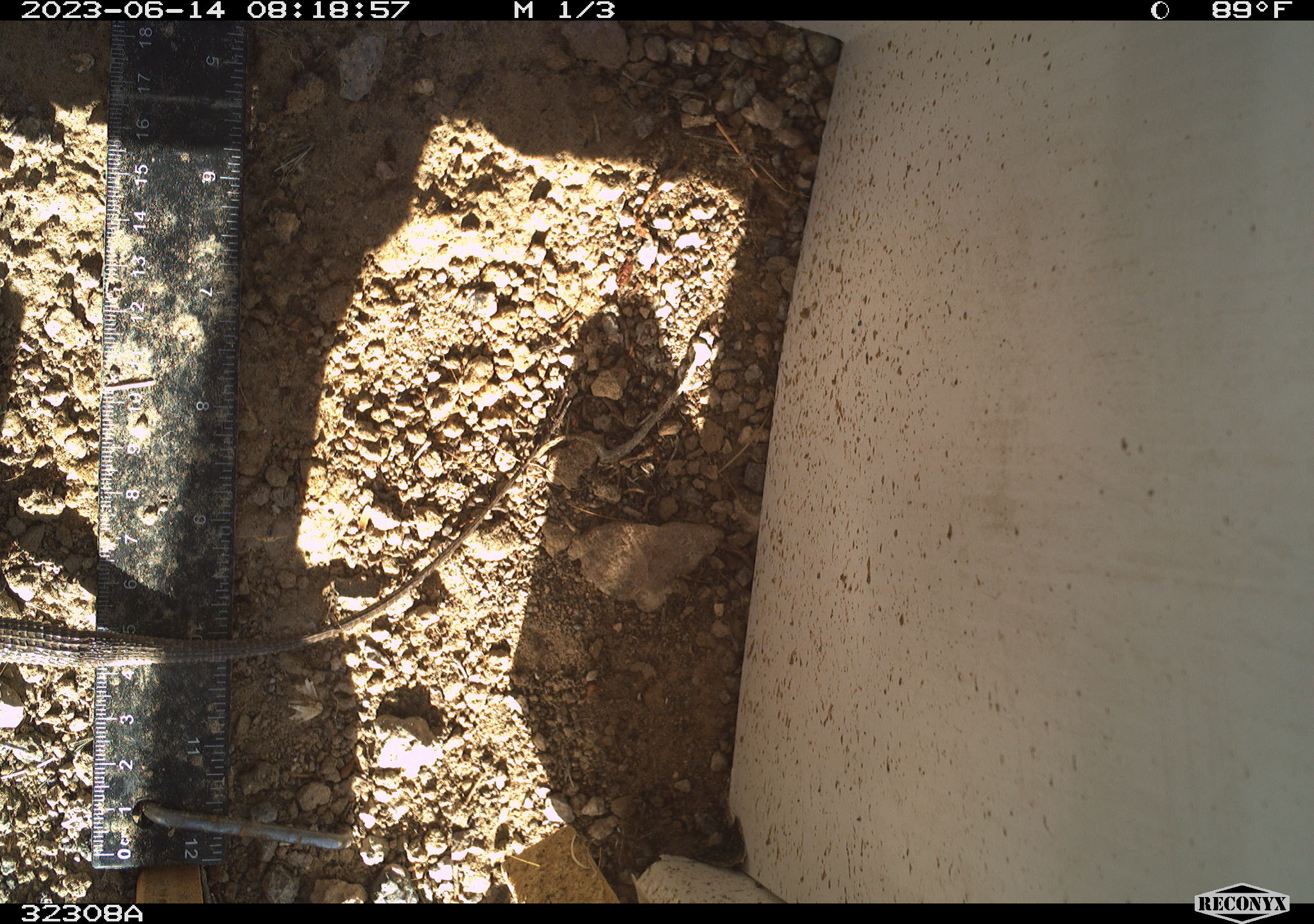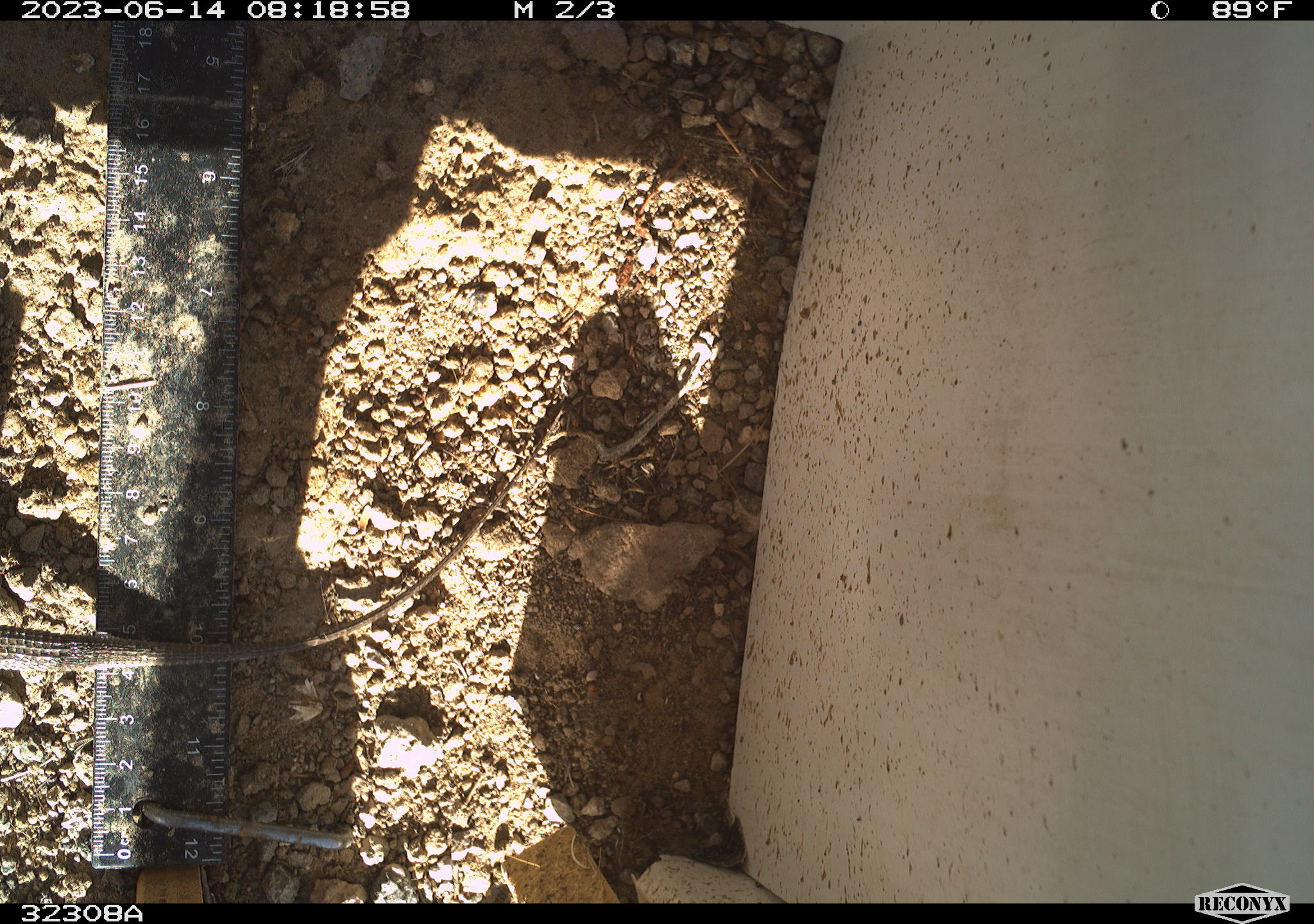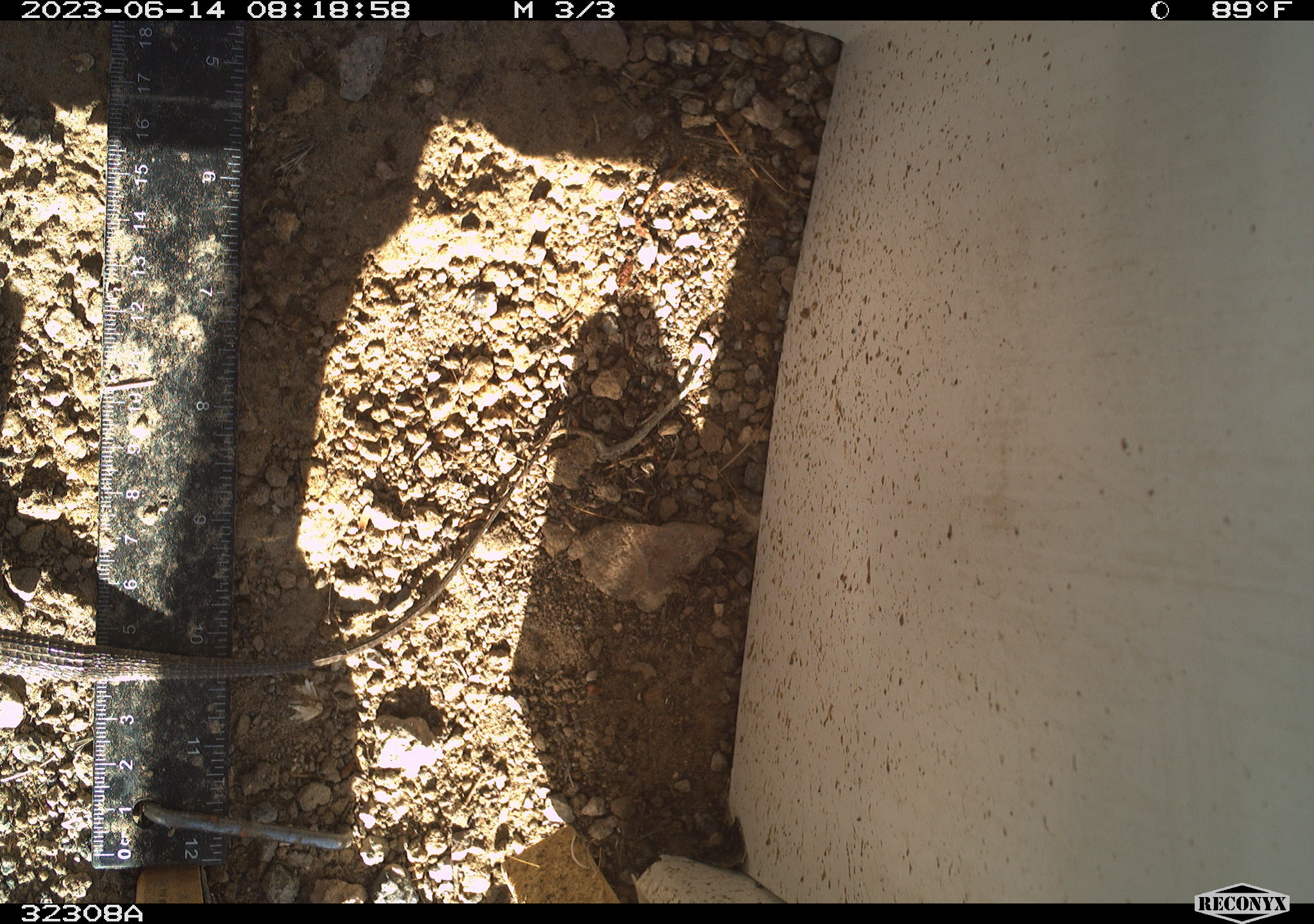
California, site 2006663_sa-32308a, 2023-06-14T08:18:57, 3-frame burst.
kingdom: Animalia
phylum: Chordata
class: Reptilia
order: Squamata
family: Teiidae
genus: Aspidoscelis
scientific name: Aspidoscelis tigris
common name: western whiptail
Western whiptail (Aspidoscelis tigris).